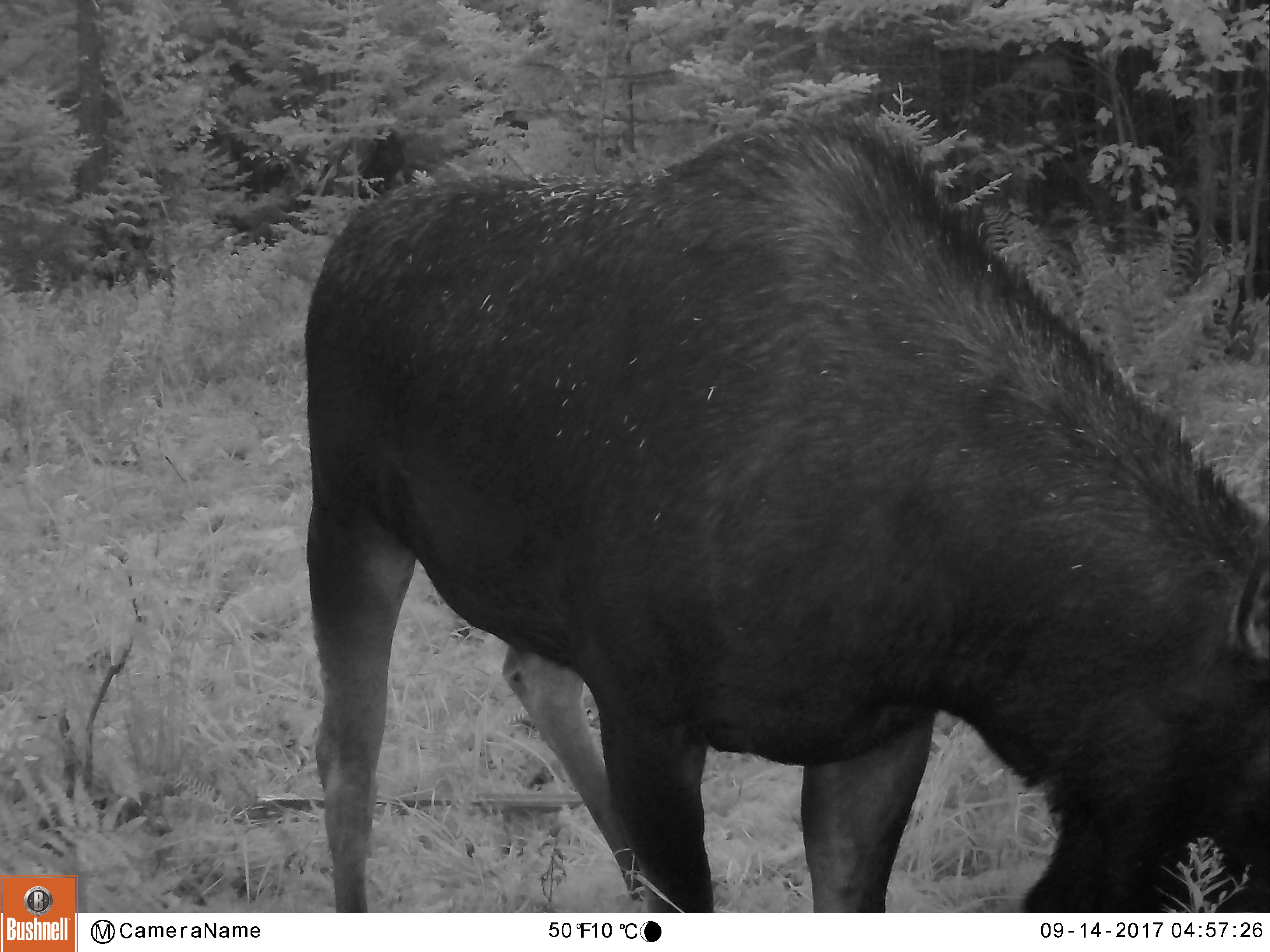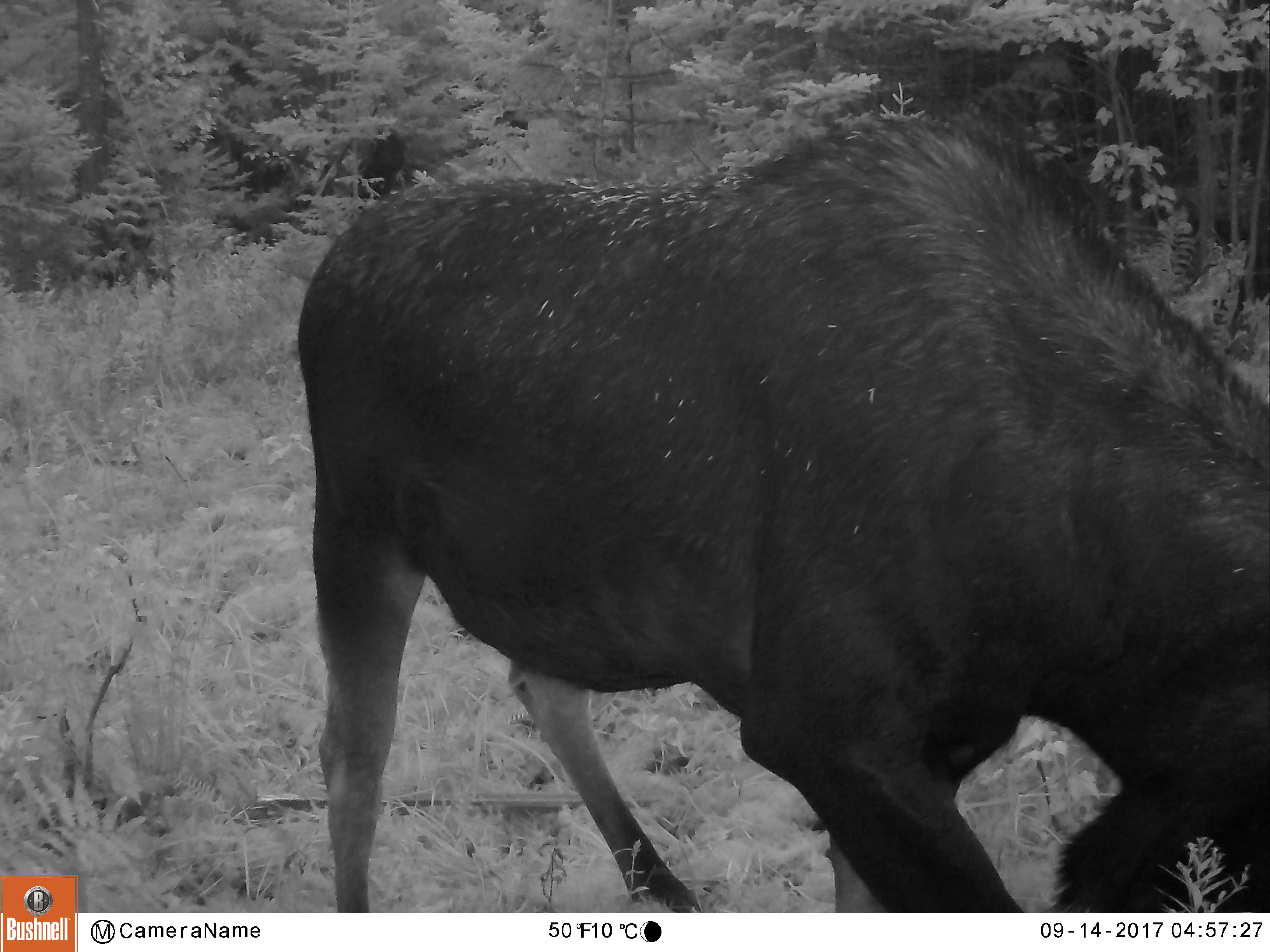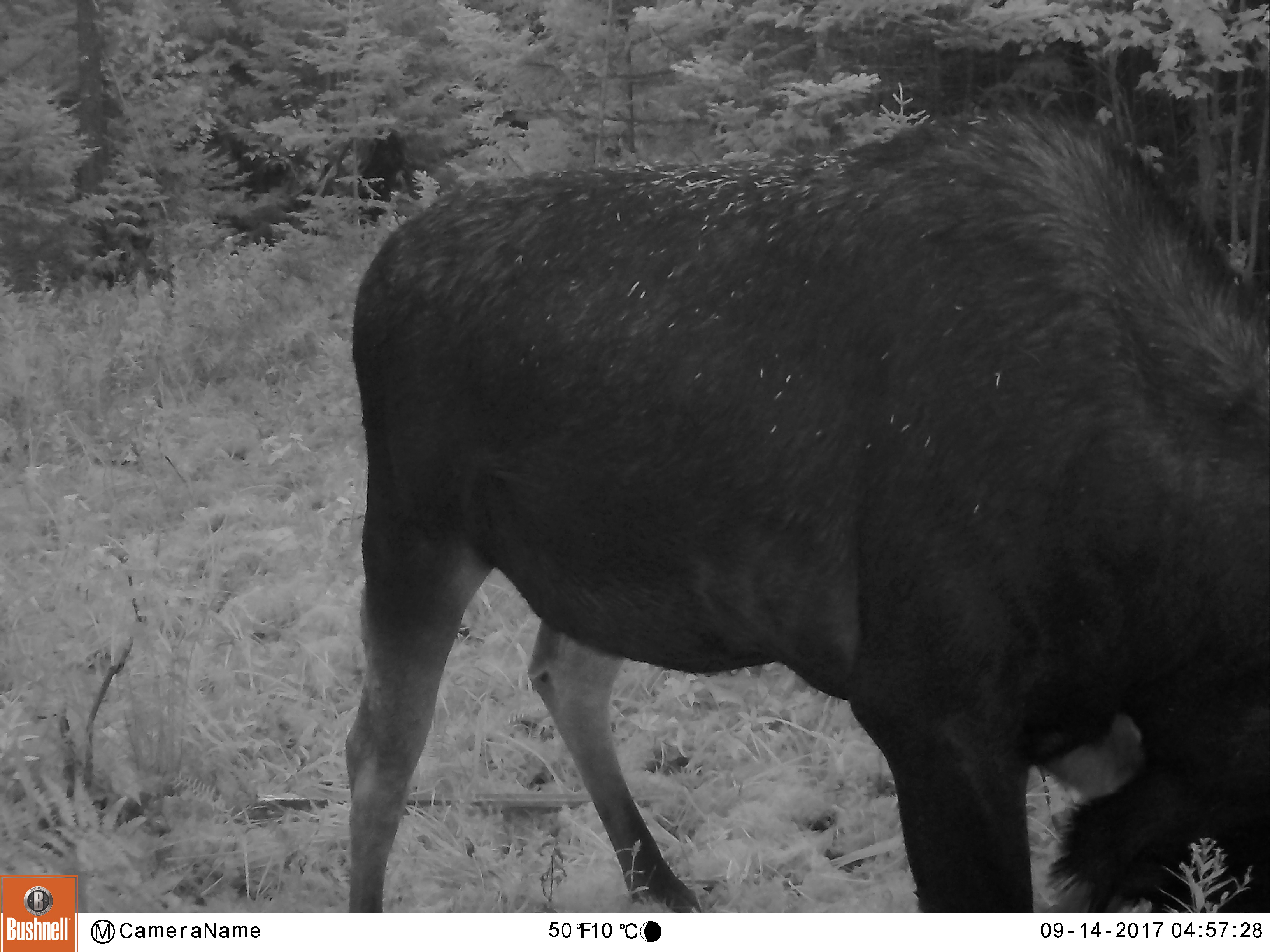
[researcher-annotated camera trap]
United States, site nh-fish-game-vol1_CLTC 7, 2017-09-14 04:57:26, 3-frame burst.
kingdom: Animalia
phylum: Chordata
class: Mammalia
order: Artiodactyla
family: Cervidae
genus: Alces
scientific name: Alces alces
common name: moose